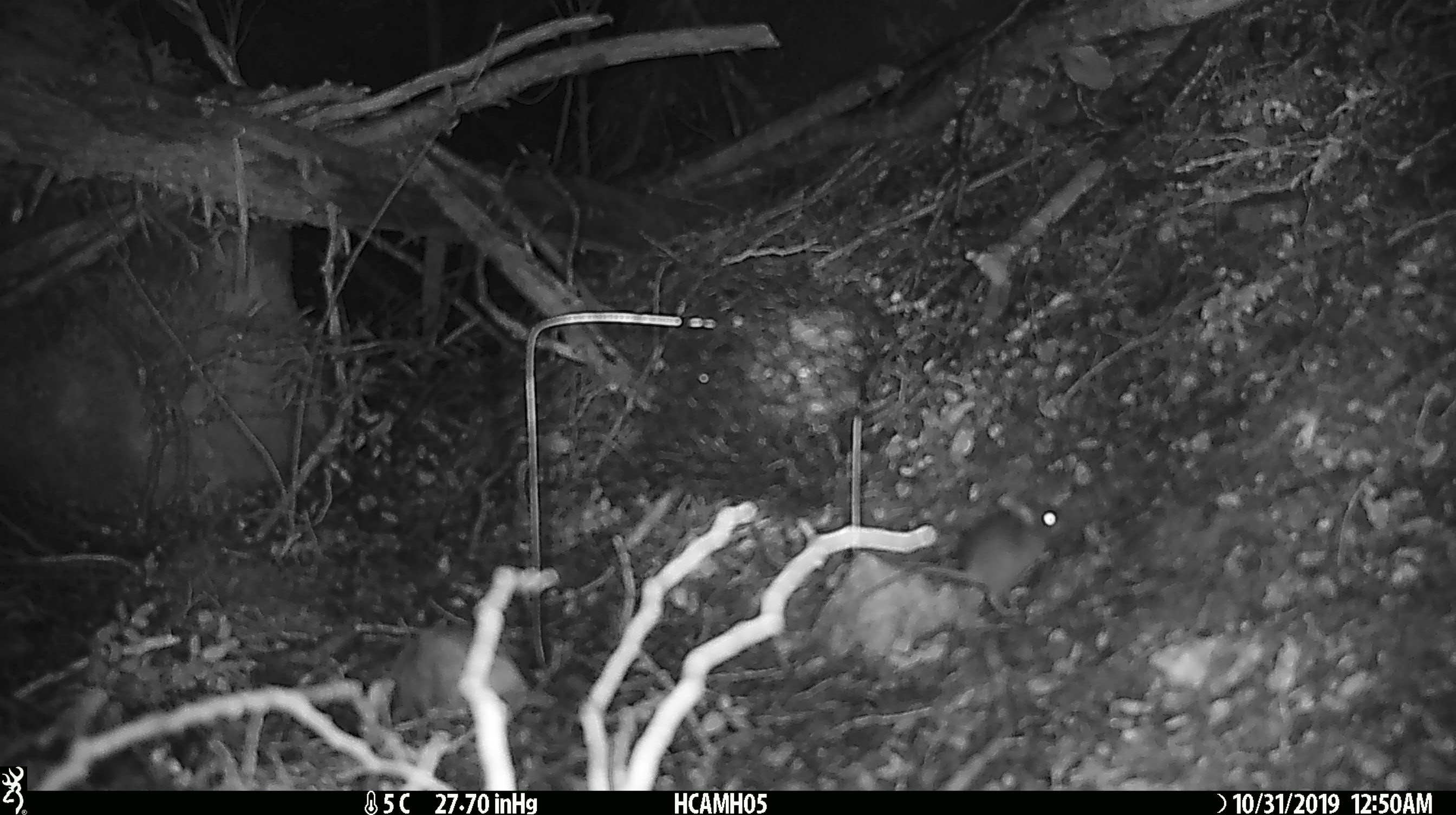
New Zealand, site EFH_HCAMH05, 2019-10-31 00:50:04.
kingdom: Animalia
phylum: Chordata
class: Mammalia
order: Rodentia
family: Muridae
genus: Mus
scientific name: Mus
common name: mouse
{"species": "mouse (Mus)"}